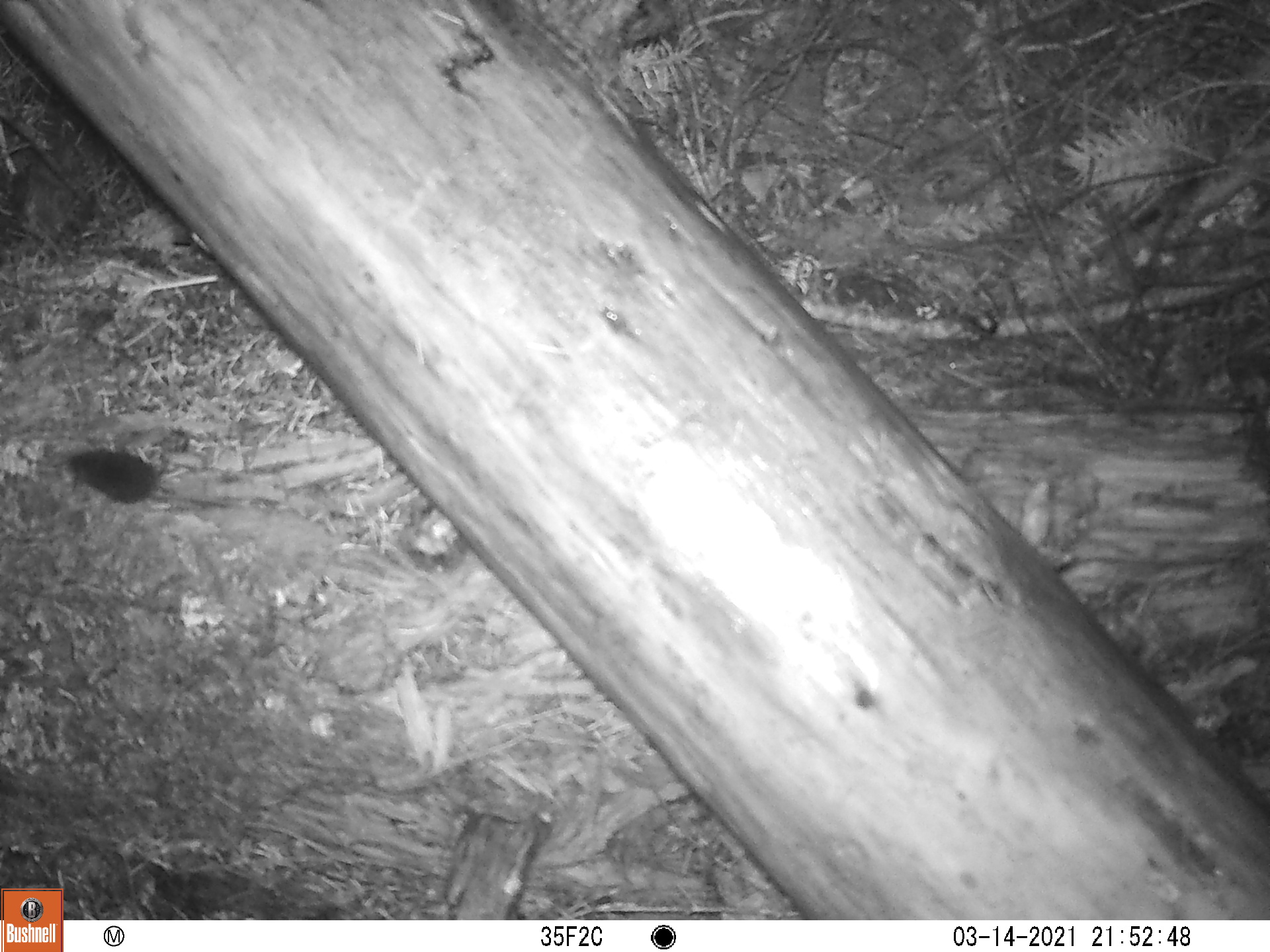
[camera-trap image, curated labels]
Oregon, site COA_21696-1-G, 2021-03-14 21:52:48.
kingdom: Animalia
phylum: Chordata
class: Mammalia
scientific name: Mammalia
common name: small mammal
Small mammal (Mammalia).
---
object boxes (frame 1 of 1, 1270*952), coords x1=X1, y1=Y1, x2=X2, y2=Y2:
small mammal: x1=37, y1=431, x2=302, y2=551